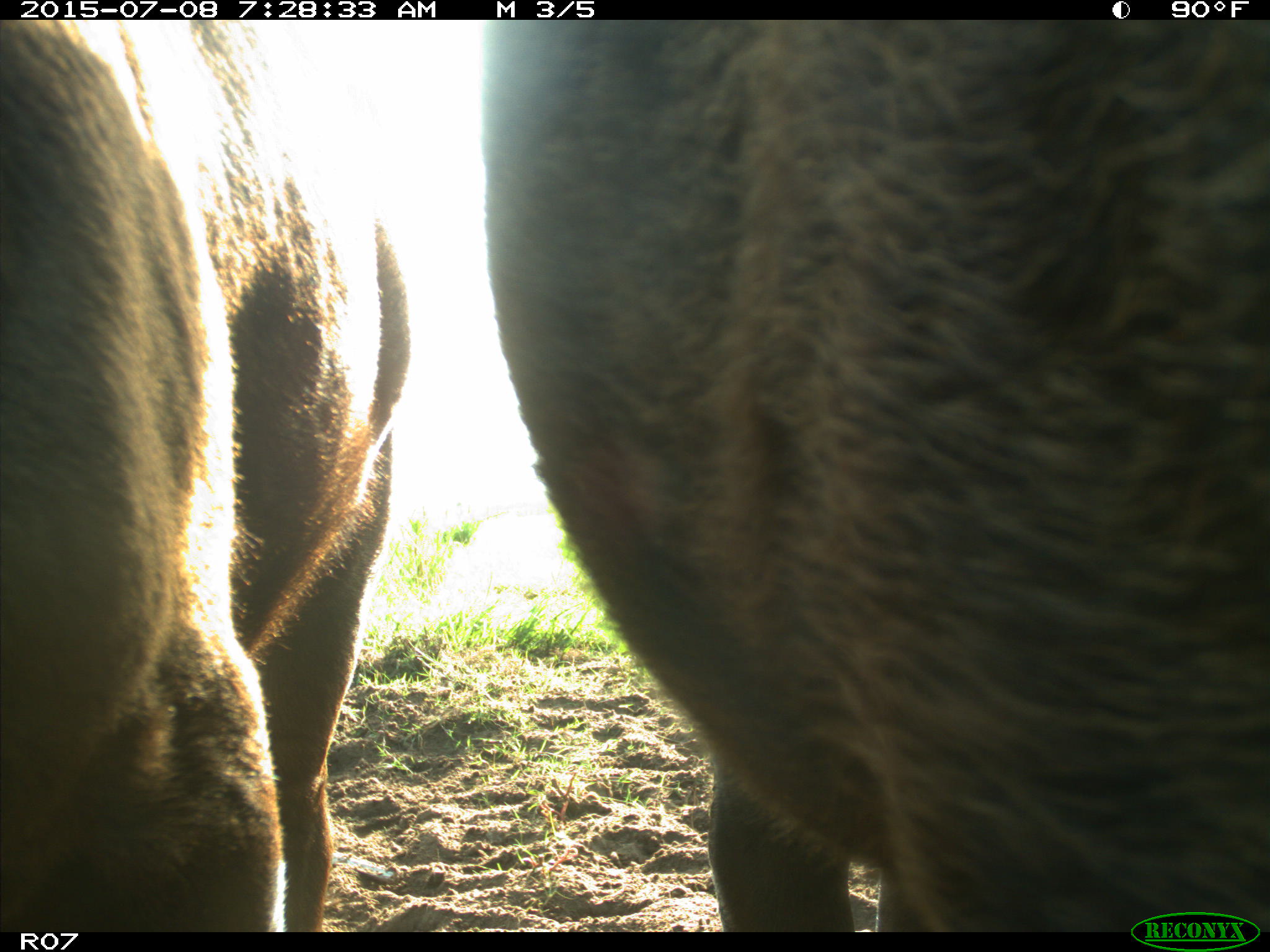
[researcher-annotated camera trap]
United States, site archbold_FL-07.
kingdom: Animalia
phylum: Chordata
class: Mammalia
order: Artiodactyla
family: Bovidae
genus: Bos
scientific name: Bos taurus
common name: domestic cow